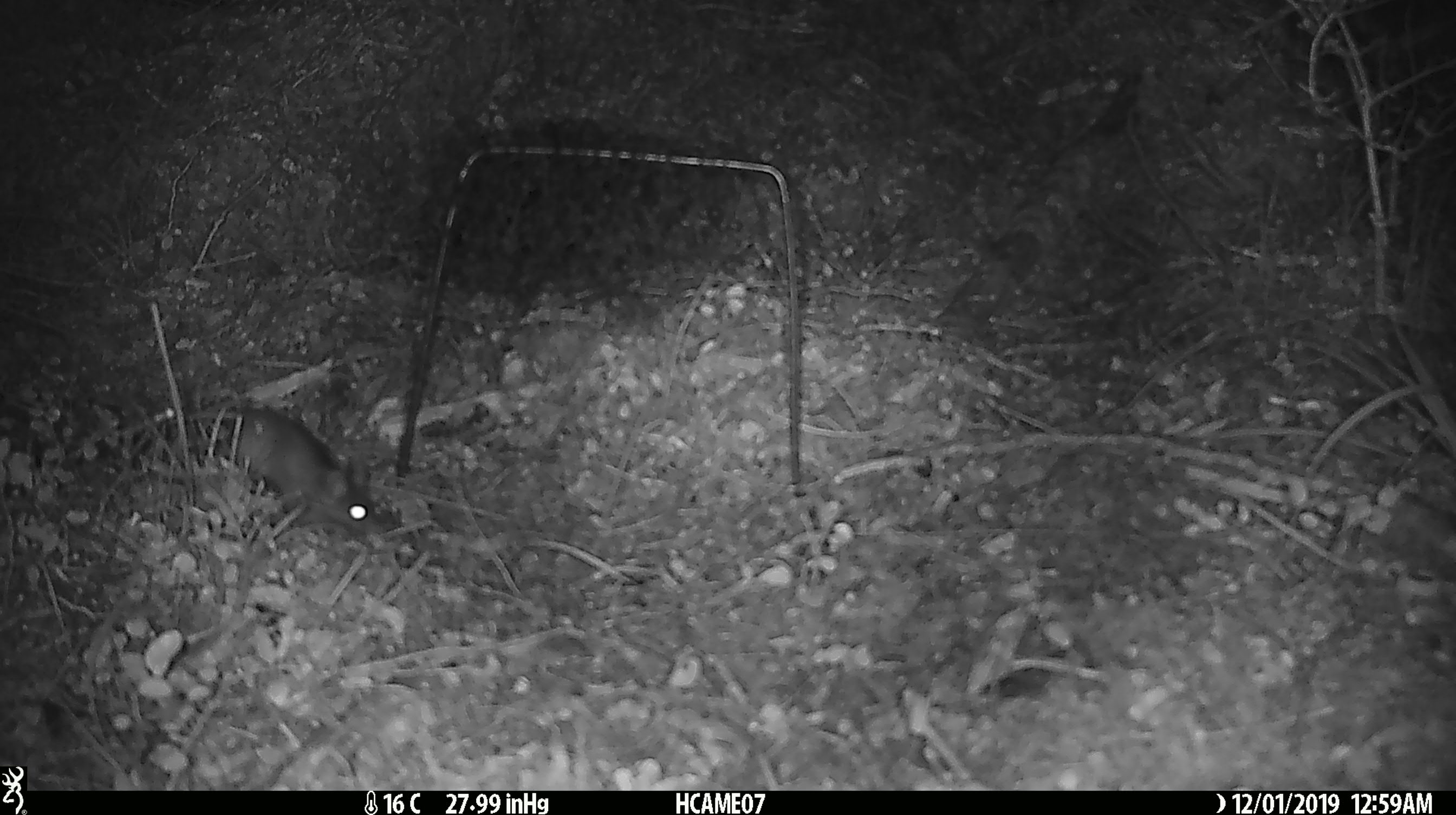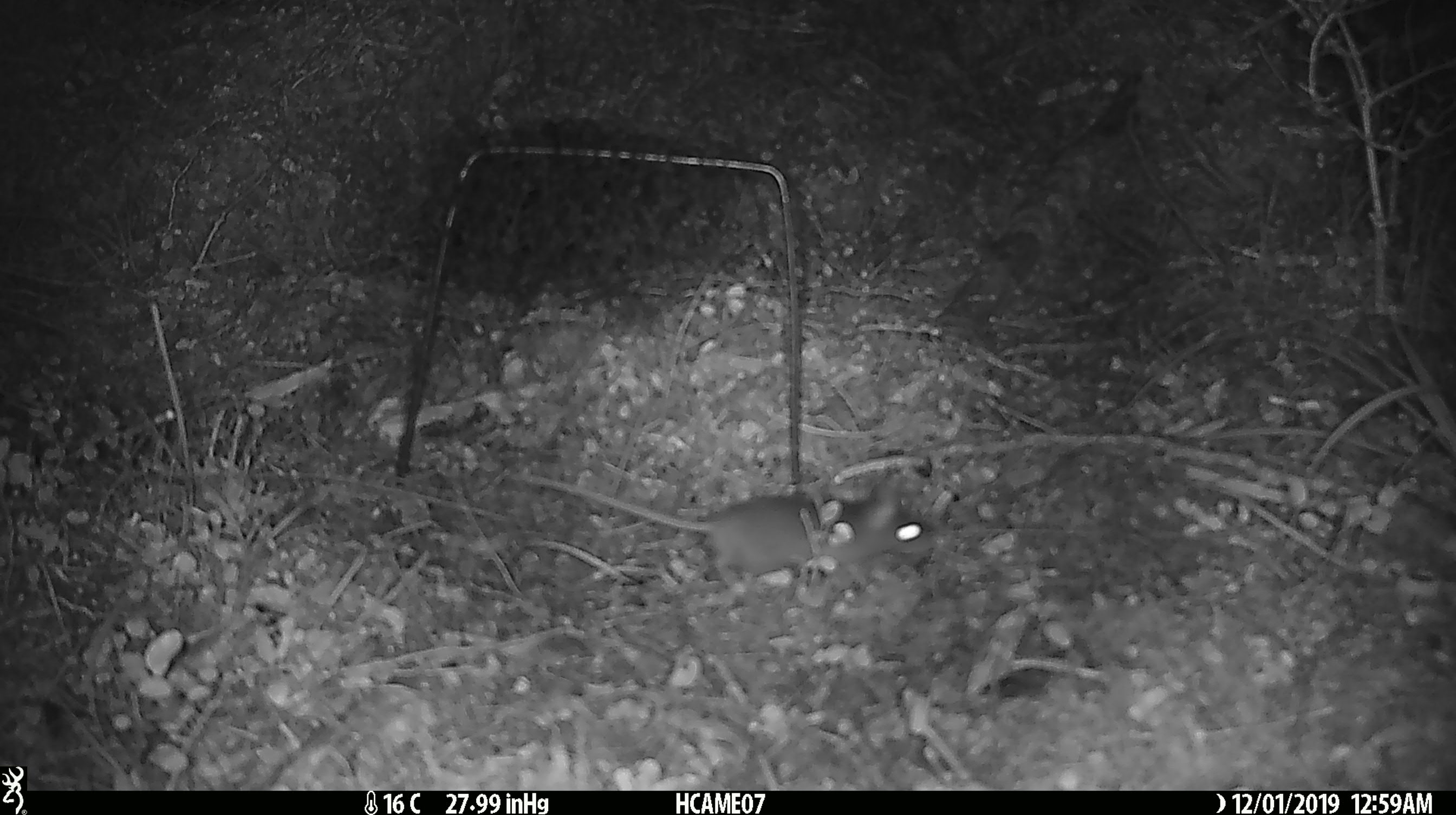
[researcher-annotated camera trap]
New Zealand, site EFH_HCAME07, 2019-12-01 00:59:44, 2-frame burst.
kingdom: Animalia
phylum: Chordata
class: Mammalia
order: Rodentia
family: Muridae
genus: Mus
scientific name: Mus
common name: mouse